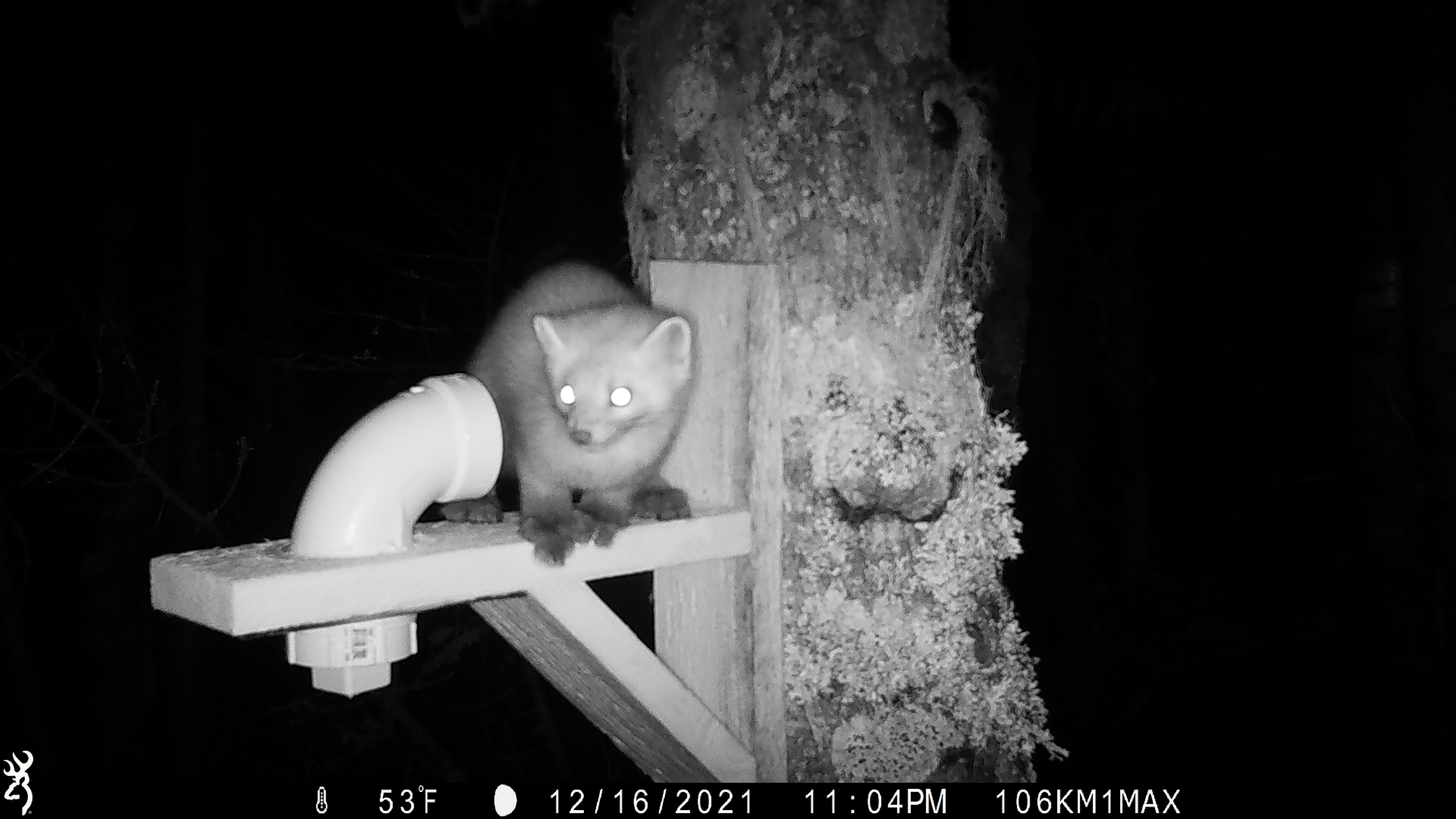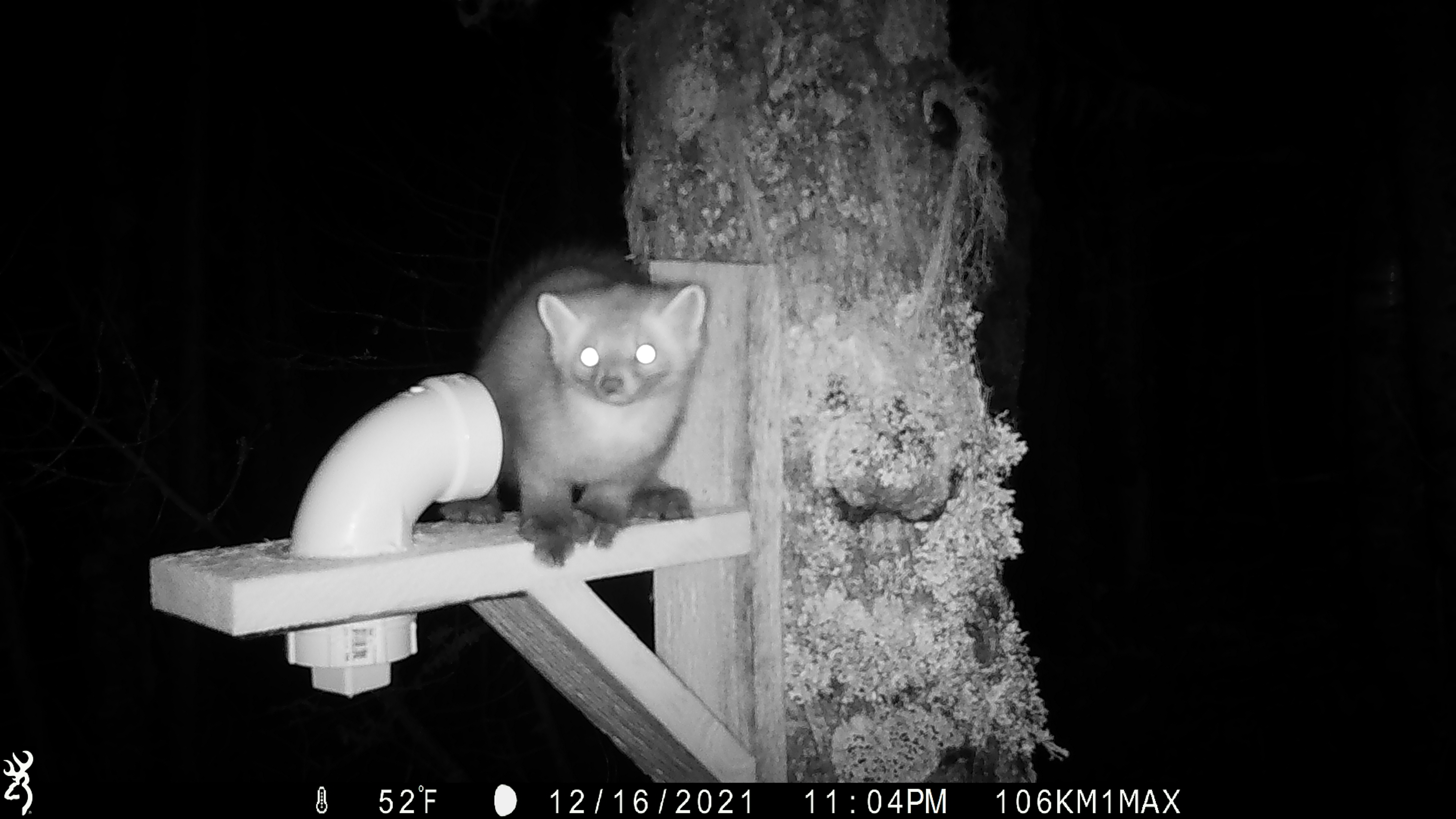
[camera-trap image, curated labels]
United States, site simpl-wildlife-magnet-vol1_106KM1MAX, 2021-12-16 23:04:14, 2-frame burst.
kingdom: Animalia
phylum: Chordata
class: Mammalia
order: Carnivora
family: Mustelidae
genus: Martes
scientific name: Martes americana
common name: american marten